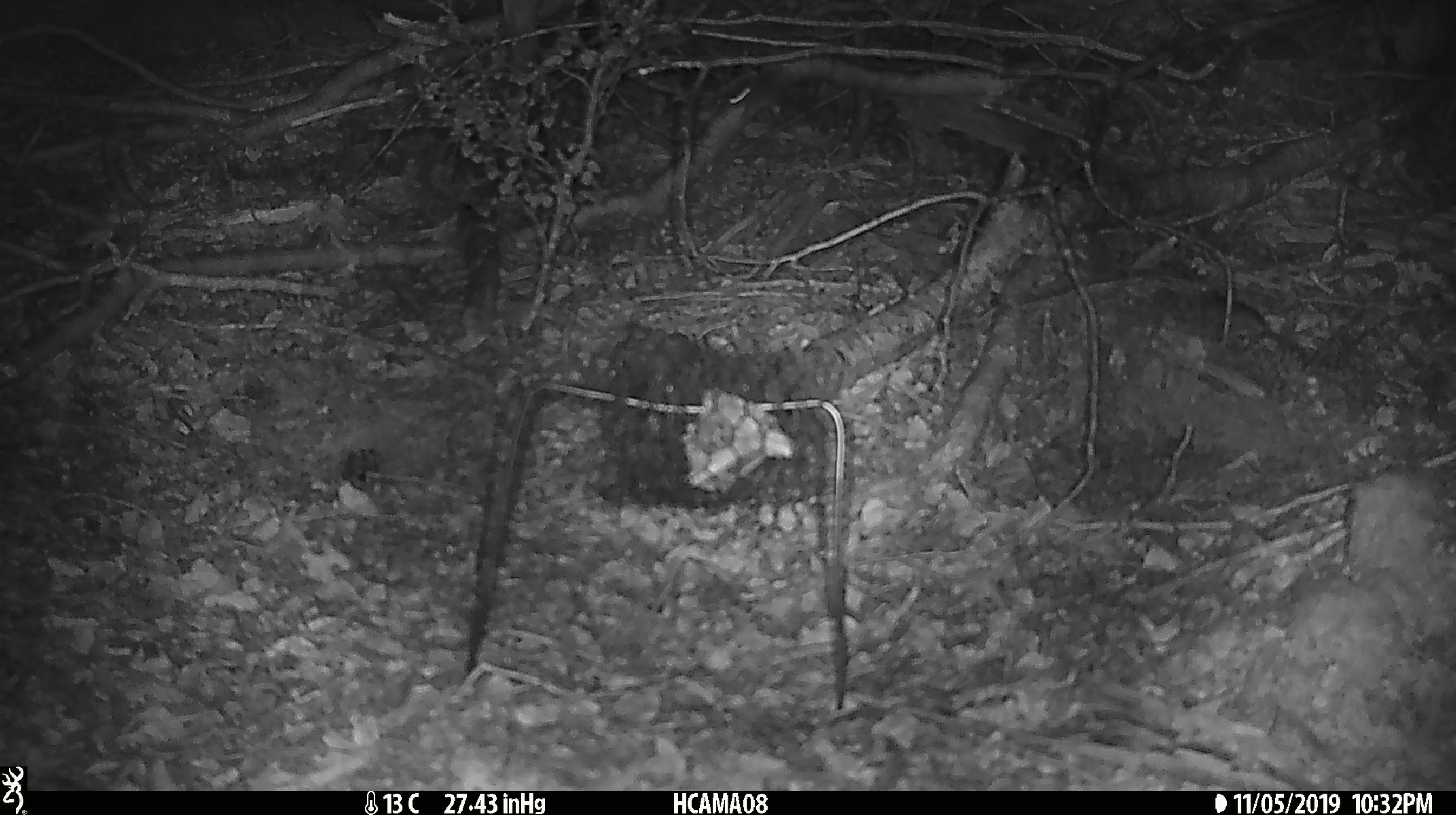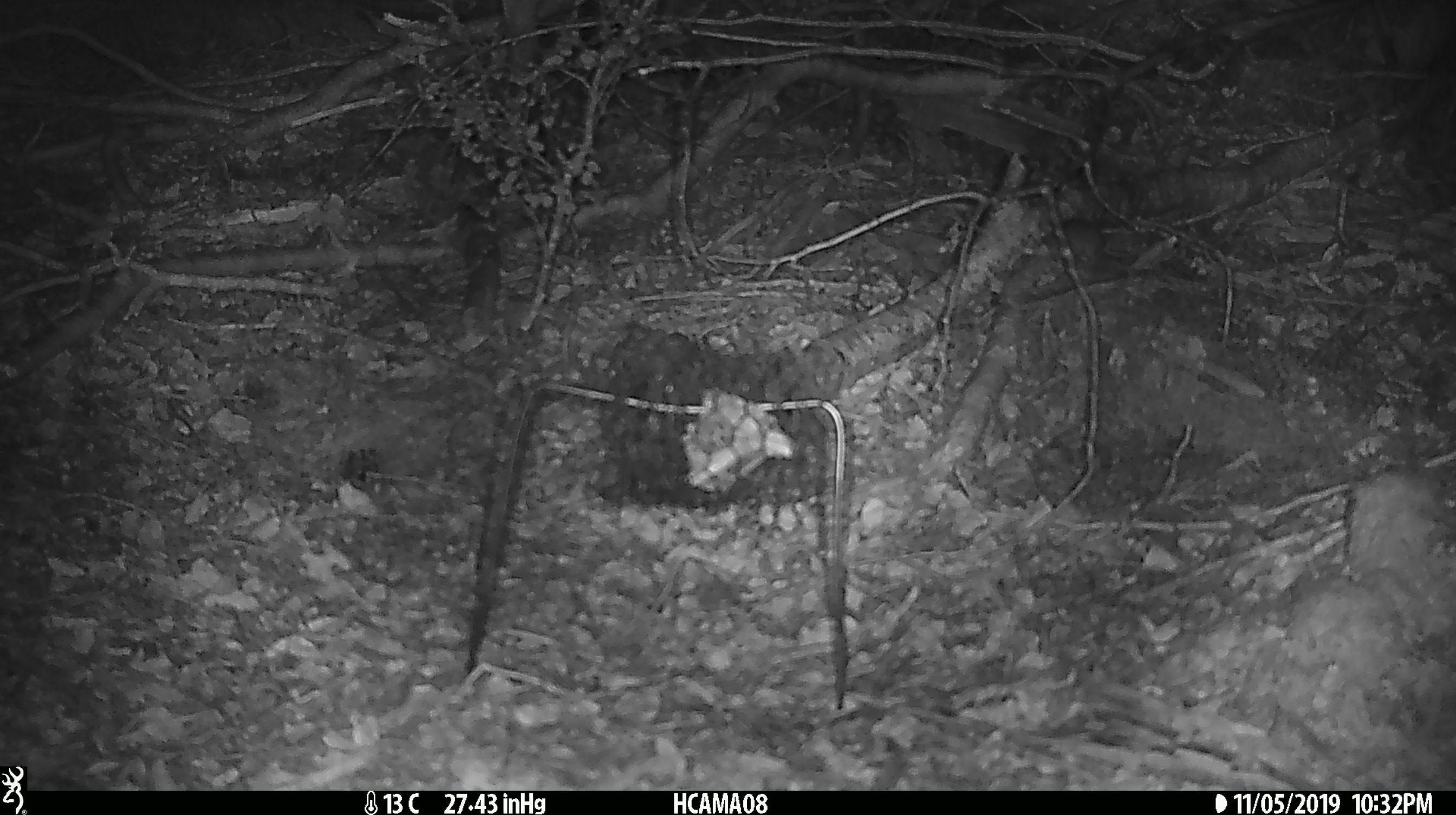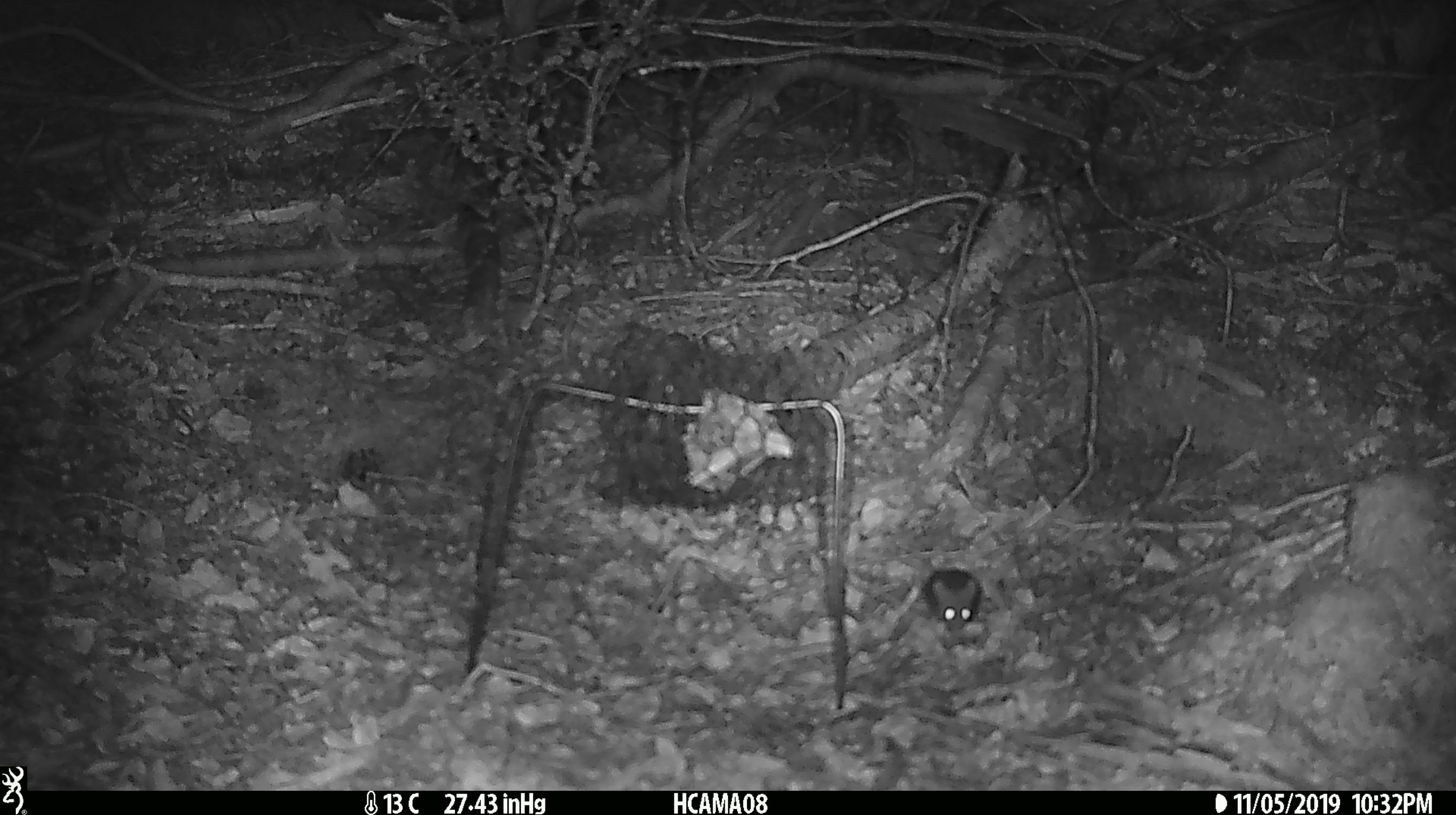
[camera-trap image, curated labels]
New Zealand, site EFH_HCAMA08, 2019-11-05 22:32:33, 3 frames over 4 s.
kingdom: Animalia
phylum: Chordata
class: Mammalia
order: Rodentia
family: Muridae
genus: Mus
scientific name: Mus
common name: mouse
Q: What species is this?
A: Mouse (Mus).